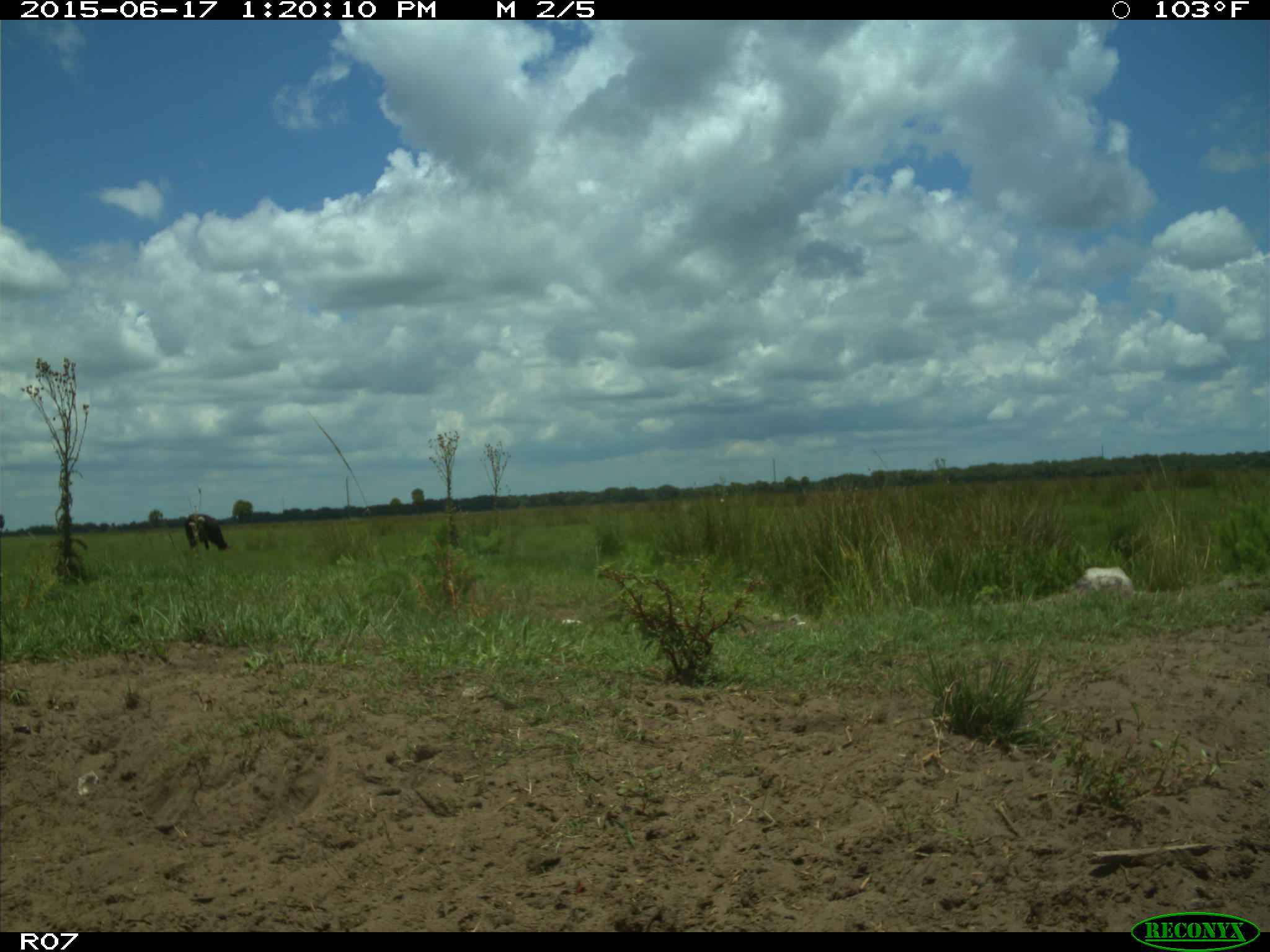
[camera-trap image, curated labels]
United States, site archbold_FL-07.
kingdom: Animalia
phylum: Chordata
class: Mammalia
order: Artiodactyla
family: Bovidae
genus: Bos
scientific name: Bos taurus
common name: domestic cow